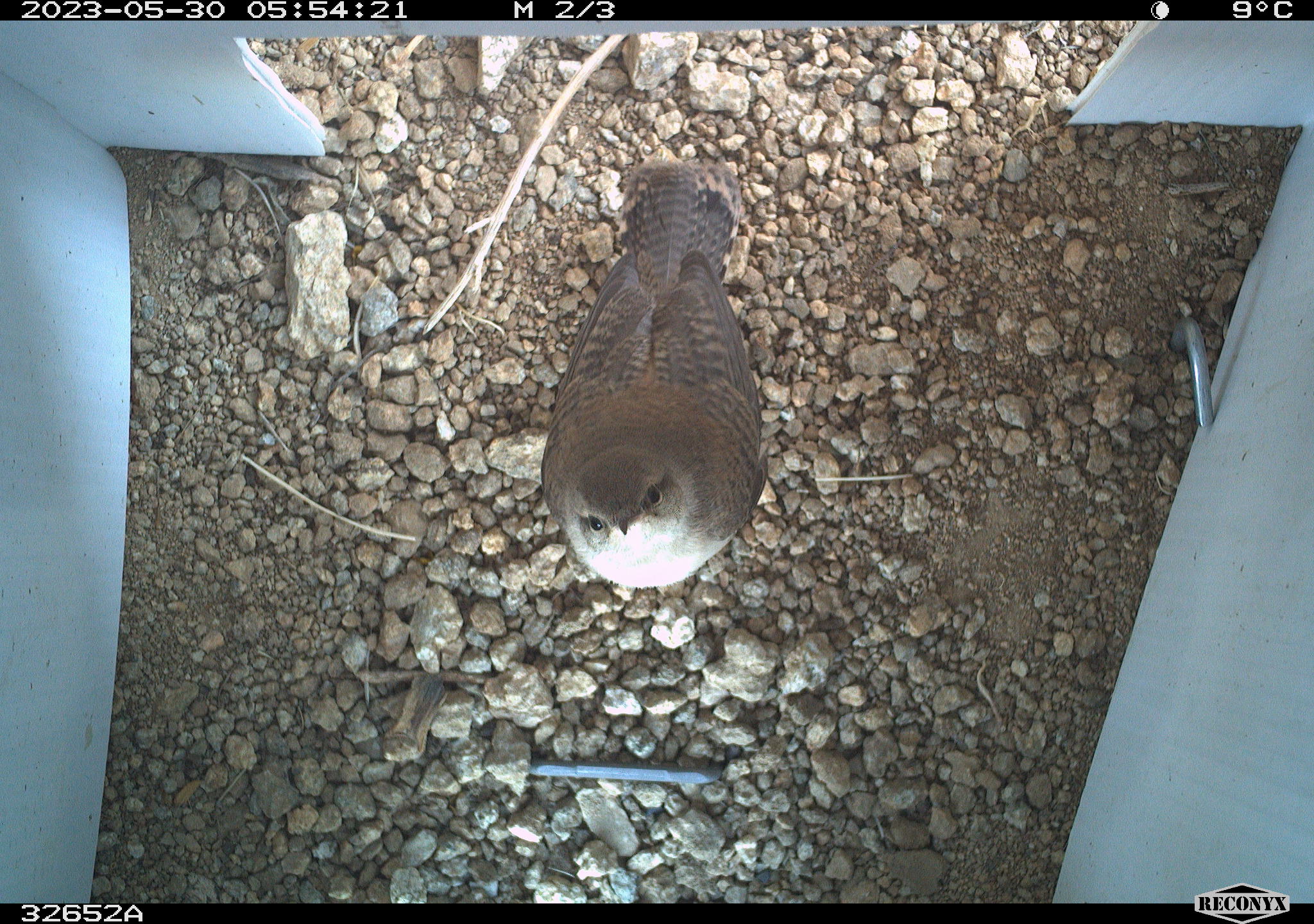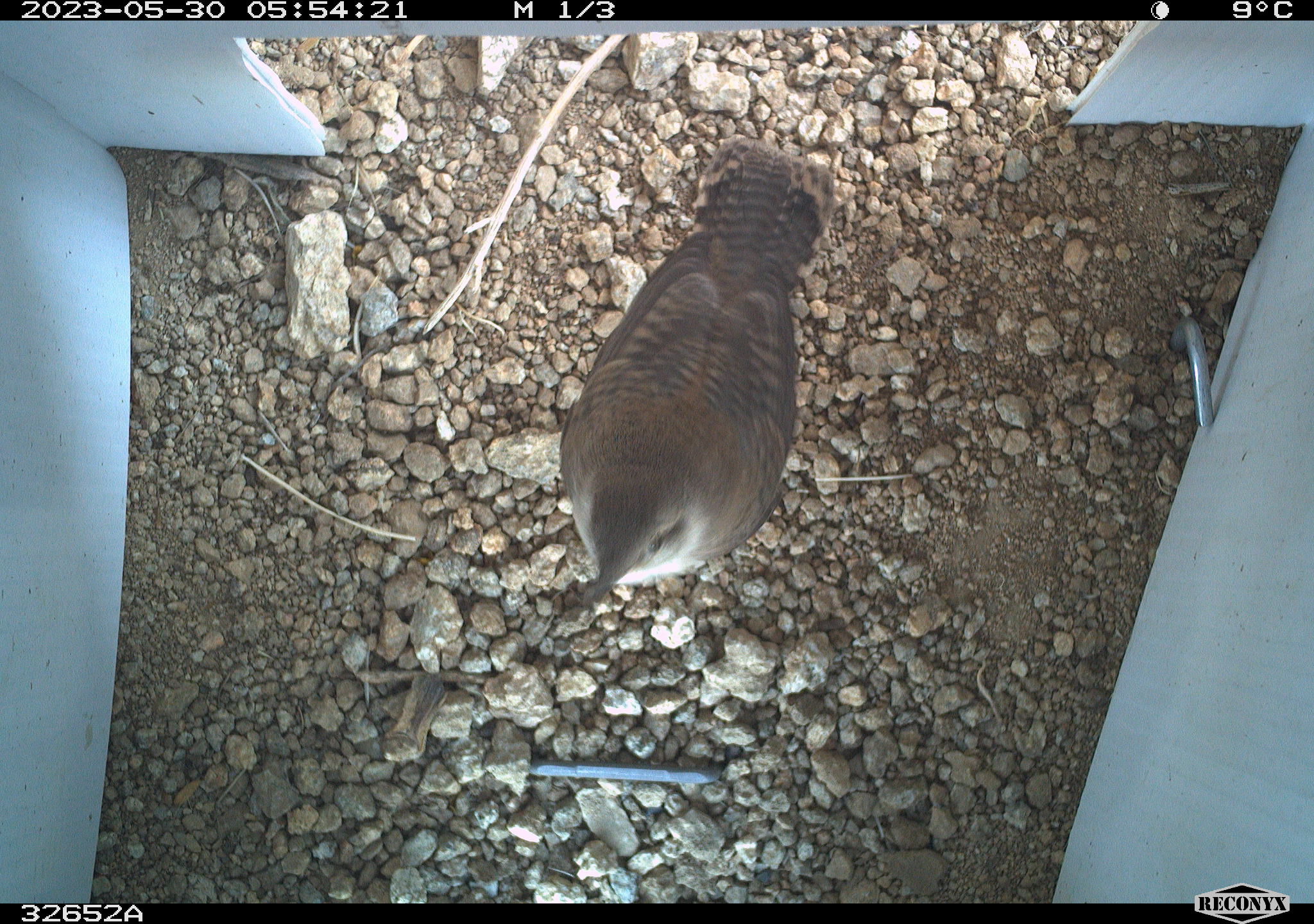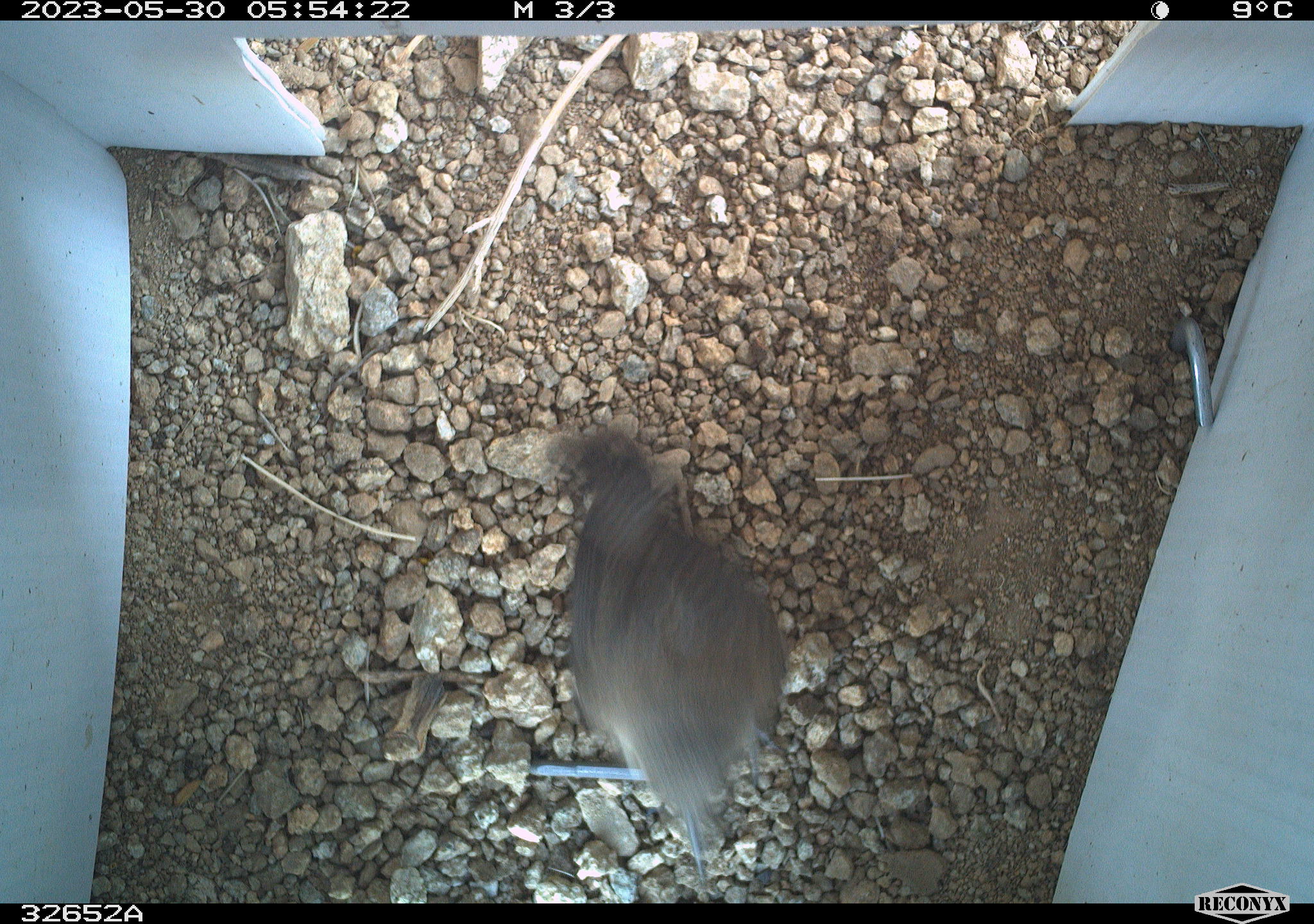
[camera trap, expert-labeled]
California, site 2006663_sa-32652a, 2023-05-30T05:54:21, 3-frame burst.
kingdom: Animalia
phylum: Chordata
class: Aves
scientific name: Aves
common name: bird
Bird (Aves).